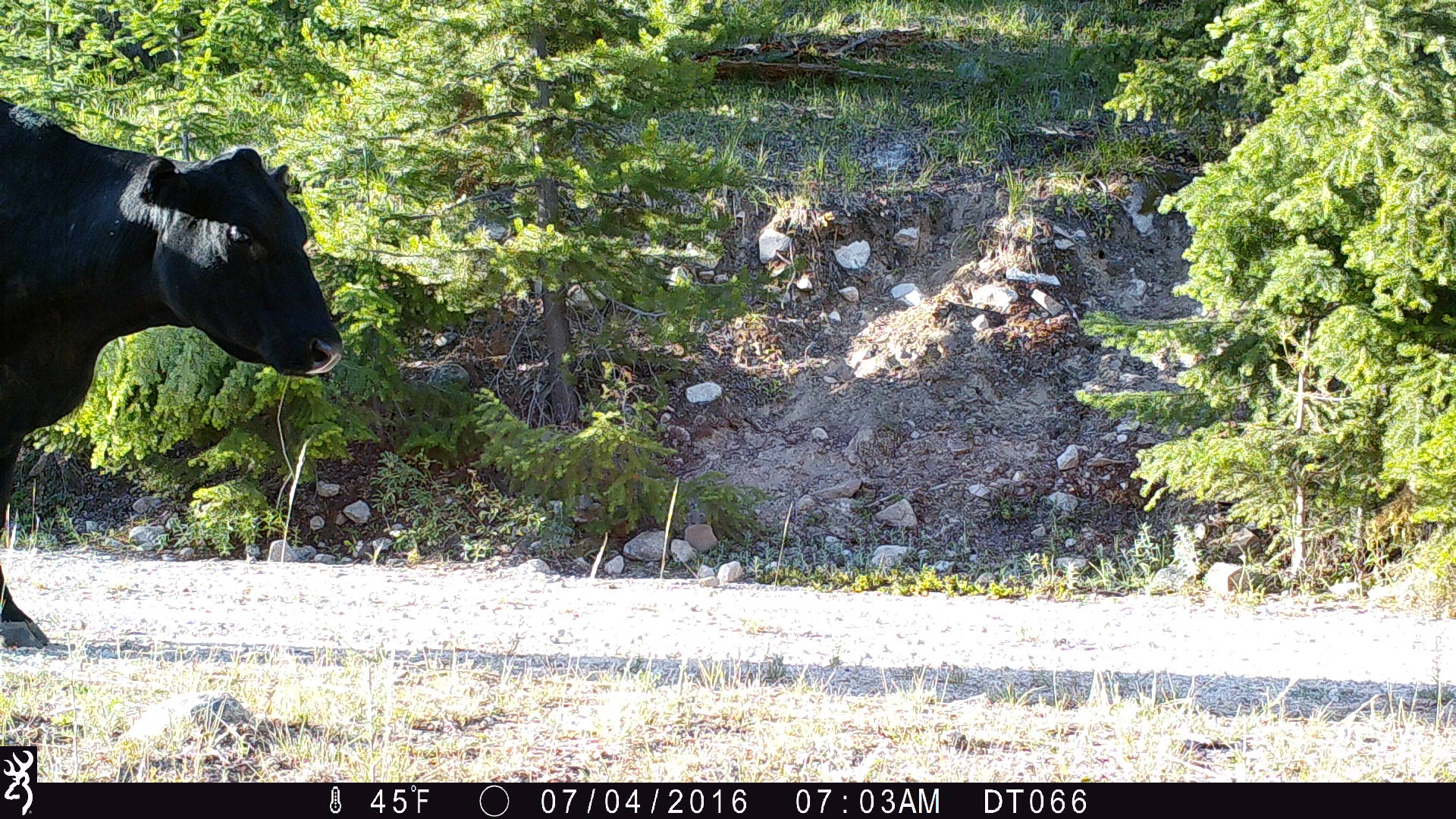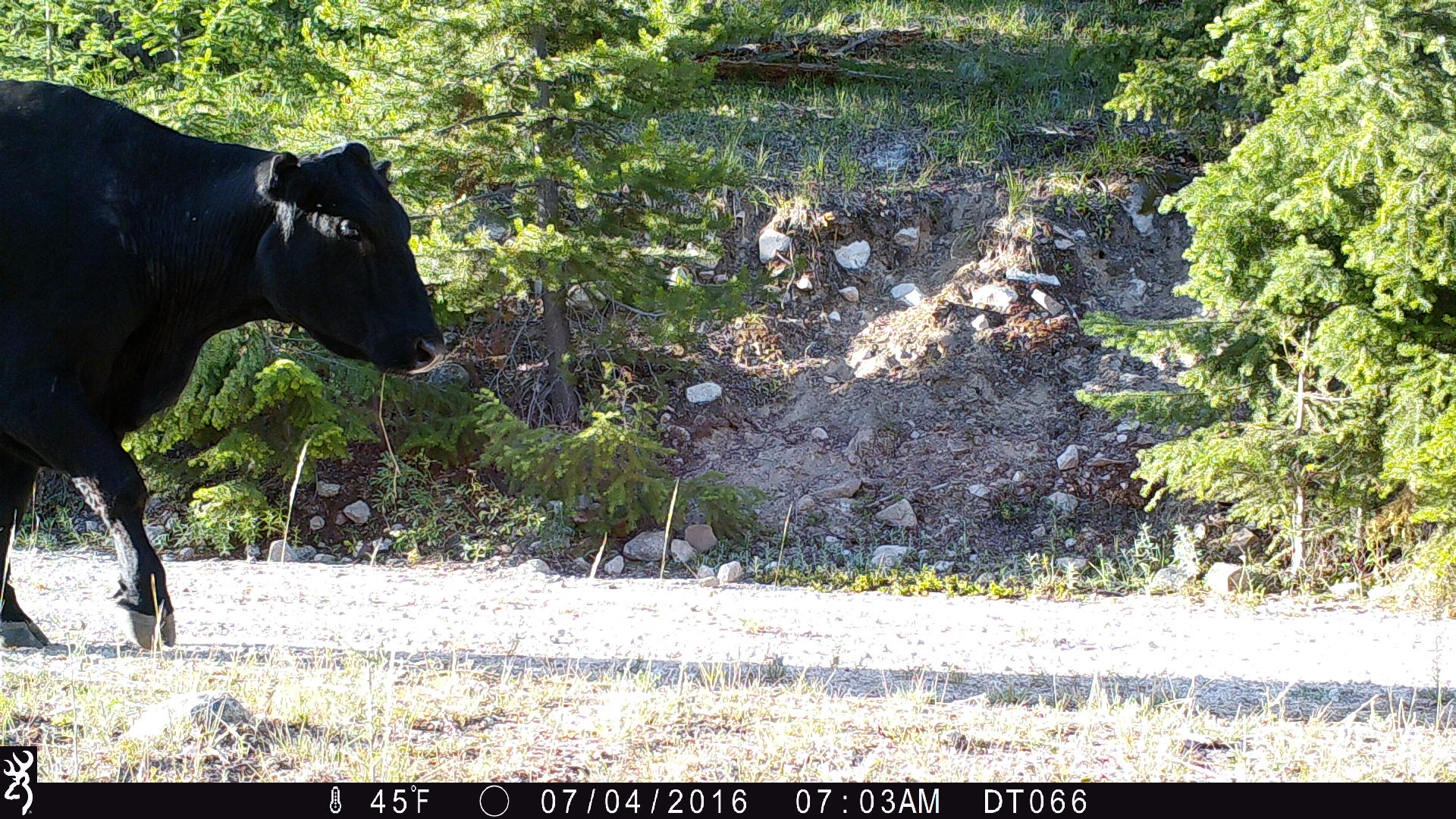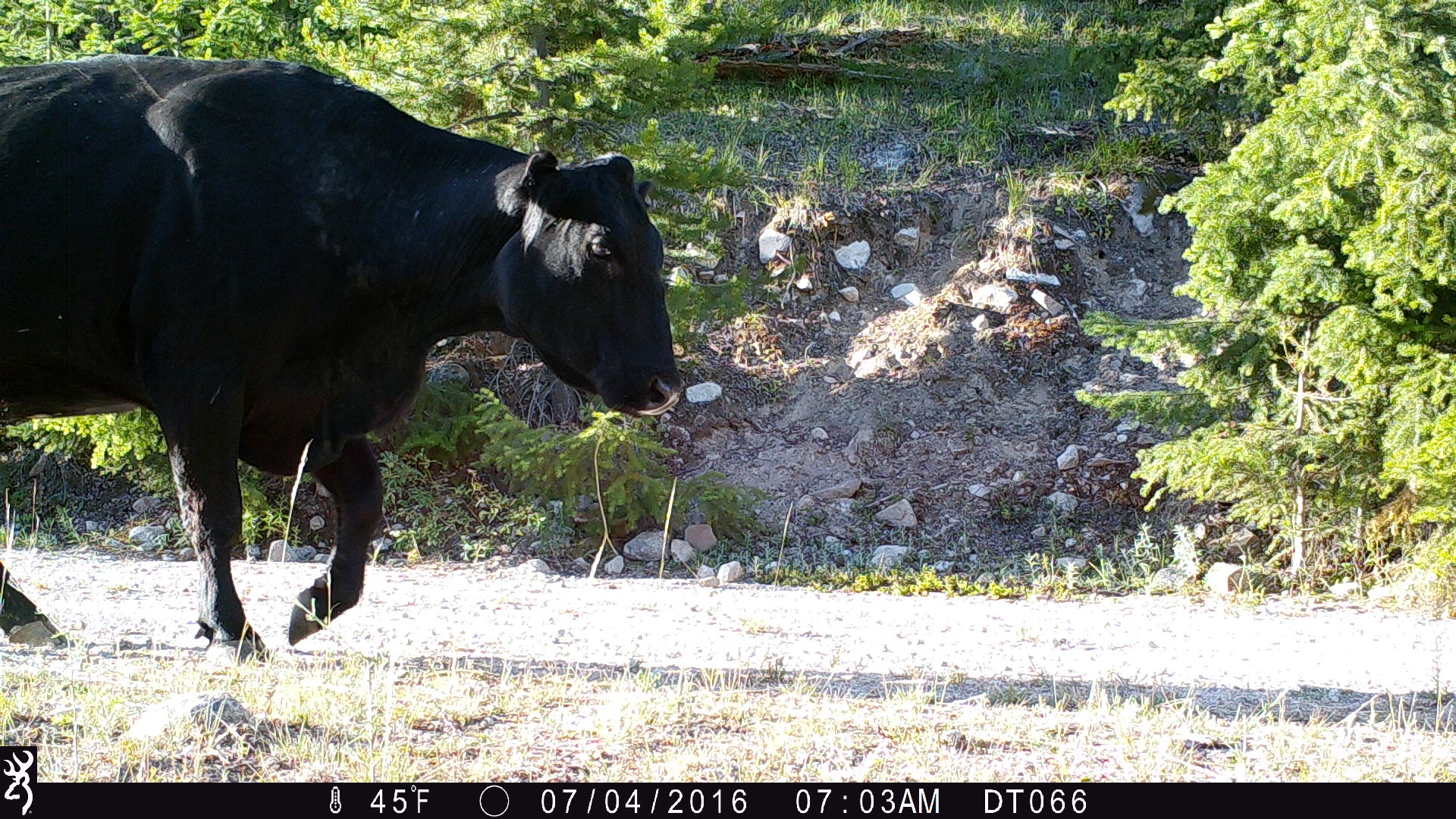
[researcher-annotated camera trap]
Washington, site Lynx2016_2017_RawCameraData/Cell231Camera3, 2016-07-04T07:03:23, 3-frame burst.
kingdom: Animalia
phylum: Chordata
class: Mammalia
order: Artiodactyla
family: Bovidae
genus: Bos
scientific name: Bos taurus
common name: domestic cattle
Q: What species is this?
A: Domestic cattle (Bos taurus).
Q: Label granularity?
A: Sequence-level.